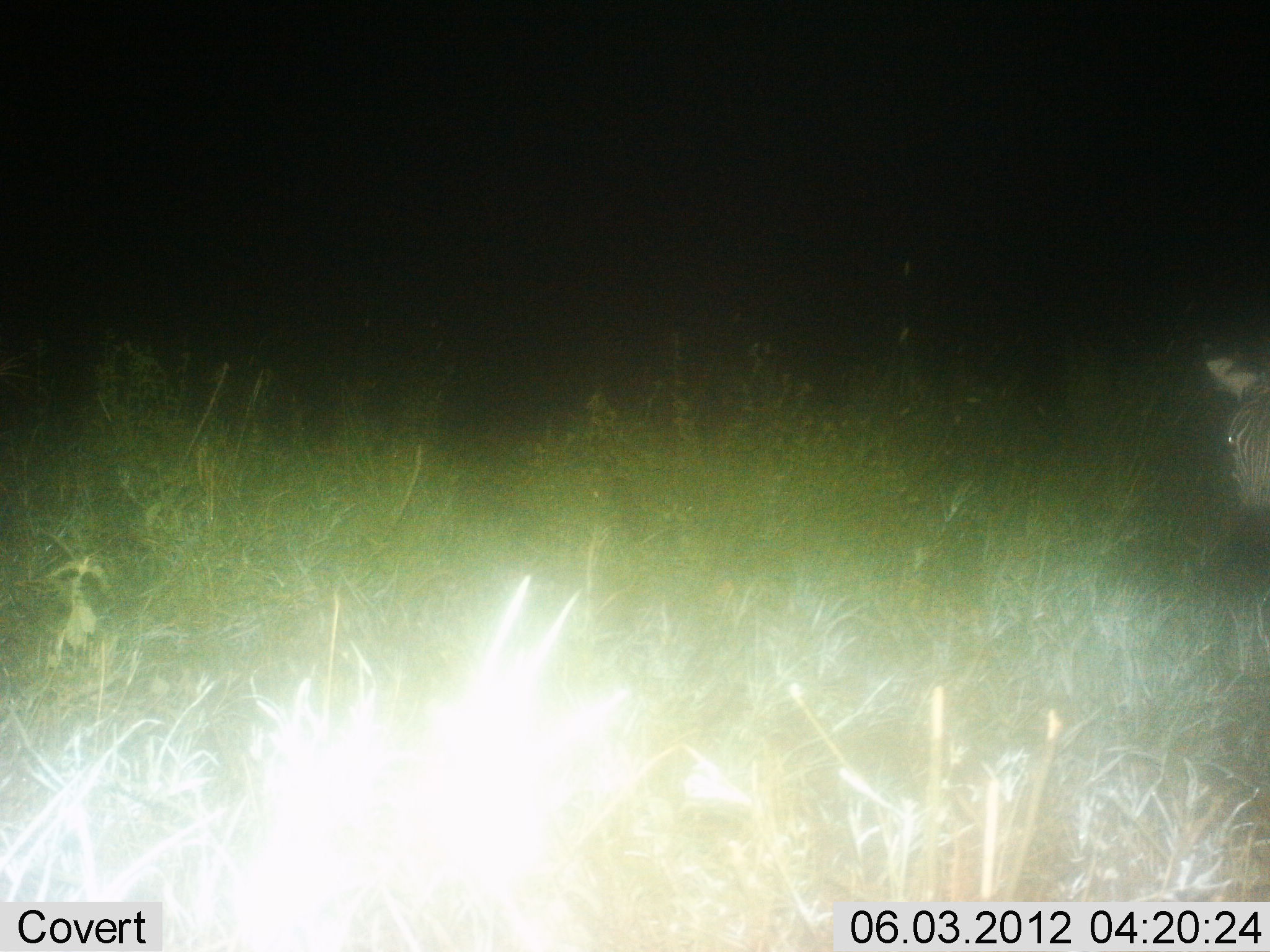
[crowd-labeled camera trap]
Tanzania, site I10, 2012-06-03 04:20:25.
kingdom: Animalia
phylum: Chordata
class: Mammalia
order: Perissodactyla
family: Equidae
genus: Equus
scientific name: Equus quagga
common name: plains zebra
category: zebra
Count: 1.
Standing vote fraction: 70%.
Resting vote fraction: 0%.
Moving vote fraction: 20%.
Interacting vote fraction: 0%.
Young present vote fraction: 0%.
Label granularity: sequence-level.